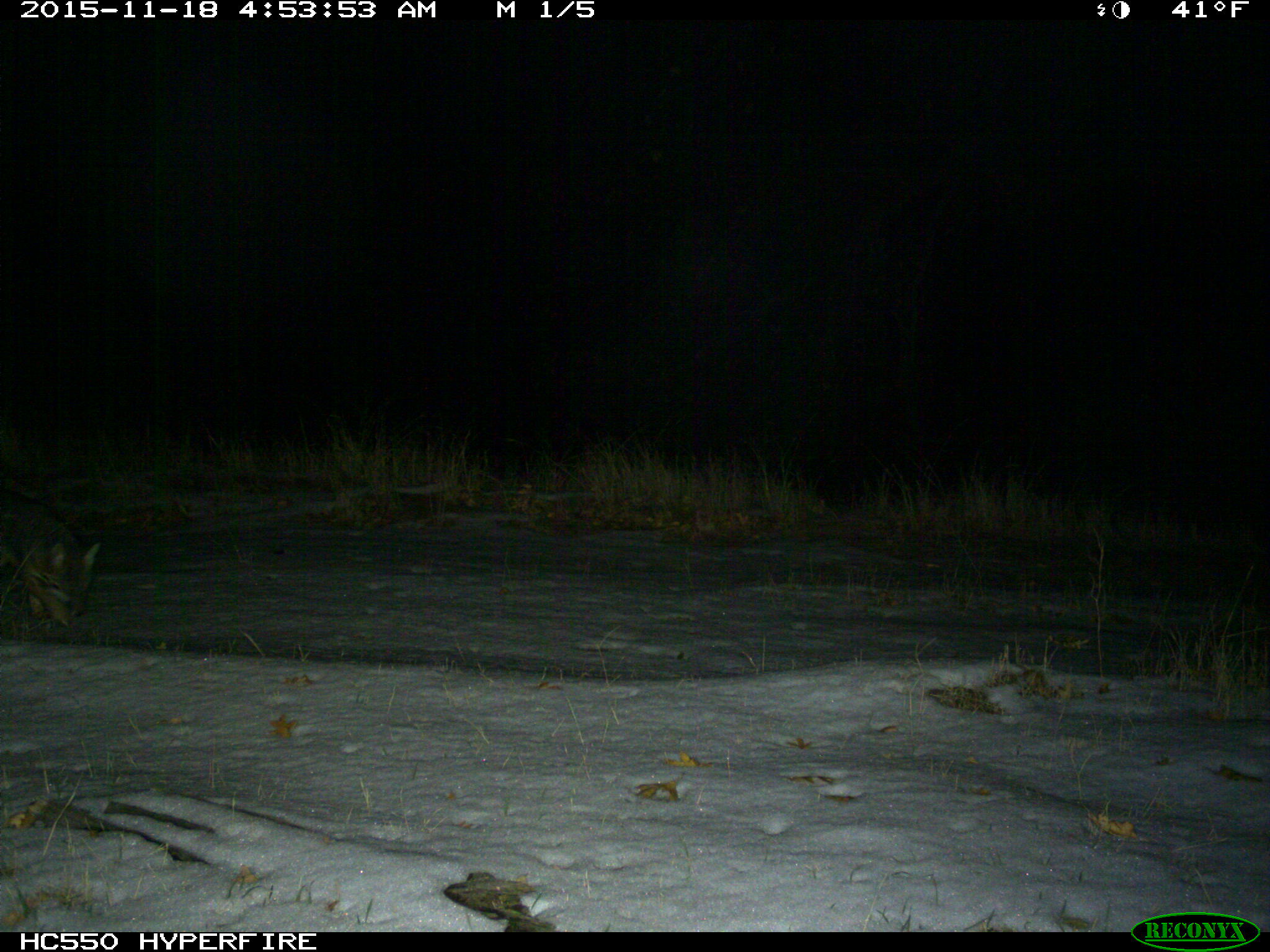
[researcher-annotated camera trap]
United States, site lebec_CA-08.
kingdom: Animalia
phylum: Chordata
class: Mammalia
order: Carnivora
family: Canidae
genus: Urocyon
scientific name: Urocyon cinereoargenteus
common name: gray fox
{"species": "Urocyon cinereoargenteus (gray fox)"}